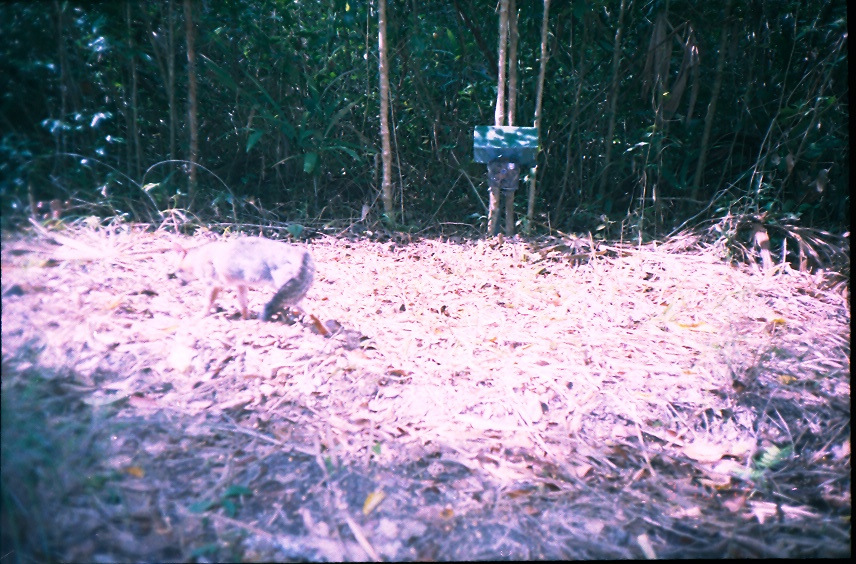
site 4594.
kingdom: Animalia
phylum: Chordata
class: Mammalia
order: Carnivora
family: Canidae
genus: Urocyon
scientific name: Urocyon cinereoargenteus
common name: gray fox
Urocyon cinereoargenteus (gray fox).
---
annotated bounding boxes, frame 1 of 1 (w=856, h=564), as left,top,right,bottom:
urocyon cinereoargenteus: 172,235,316,324